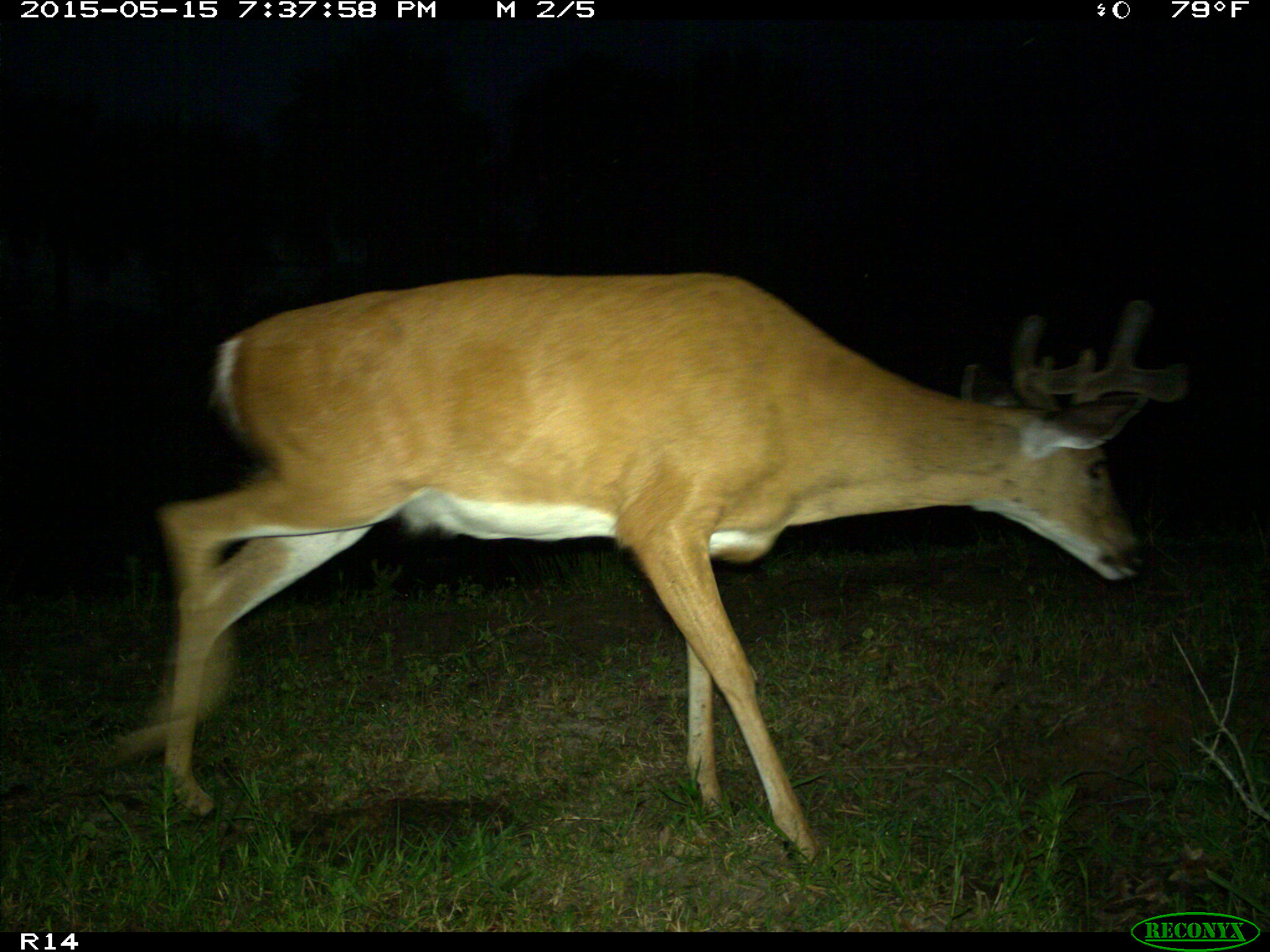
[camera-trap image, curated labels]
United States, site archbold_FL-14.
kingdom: Animalia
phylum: Chordata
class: Mammalia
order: Artiodactyla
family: Cervidae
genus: Odocoileus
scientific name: Odocoileus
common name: deer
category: unidentified deer